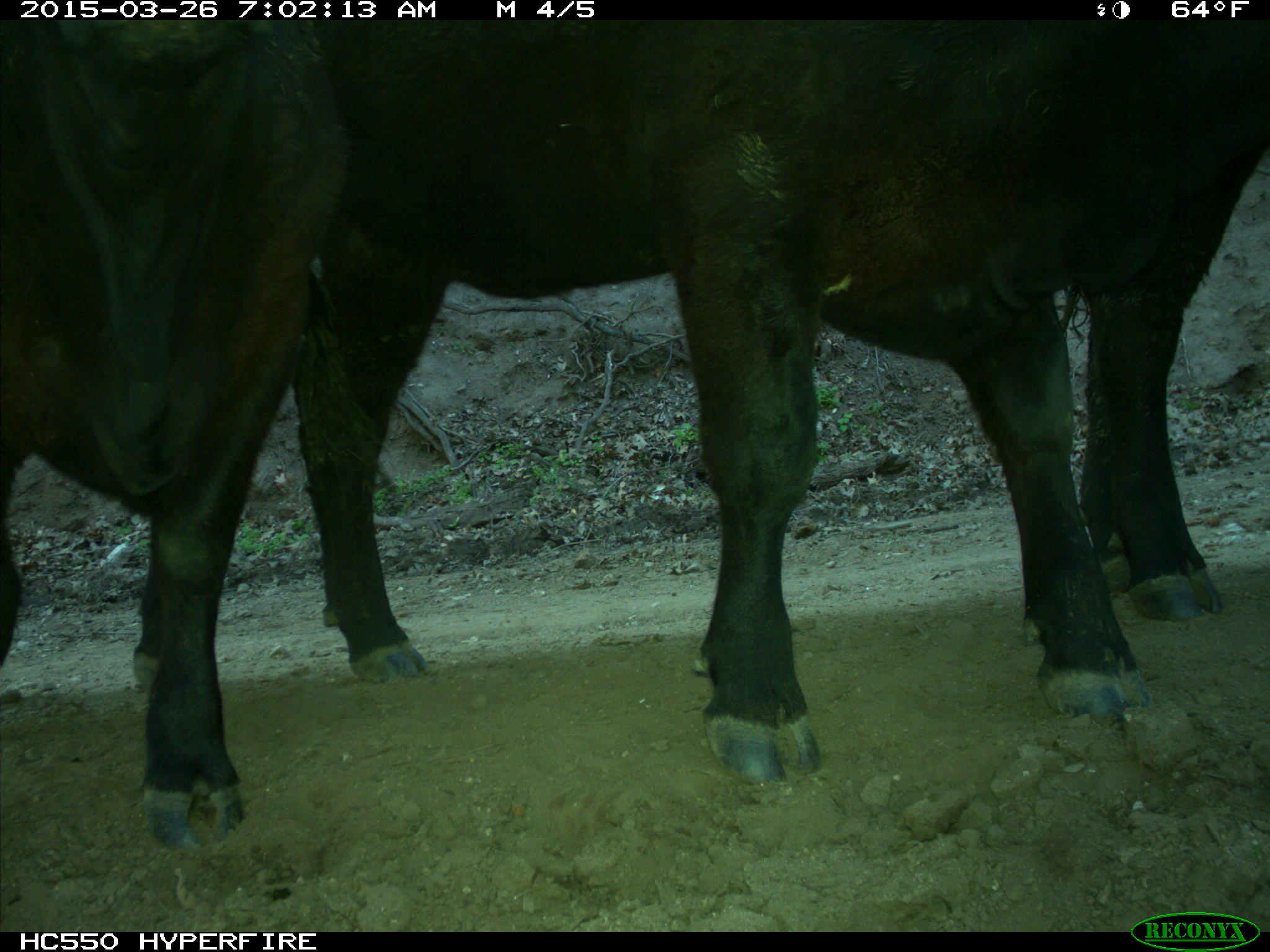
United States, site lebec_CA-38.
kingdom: Animalia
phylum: Chordata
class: Mammalia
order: Artiodactyla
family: Bovidae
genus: Bos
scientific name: Bos taurus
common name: domestic cow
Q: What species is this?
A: Bos taurus (domestic cow).